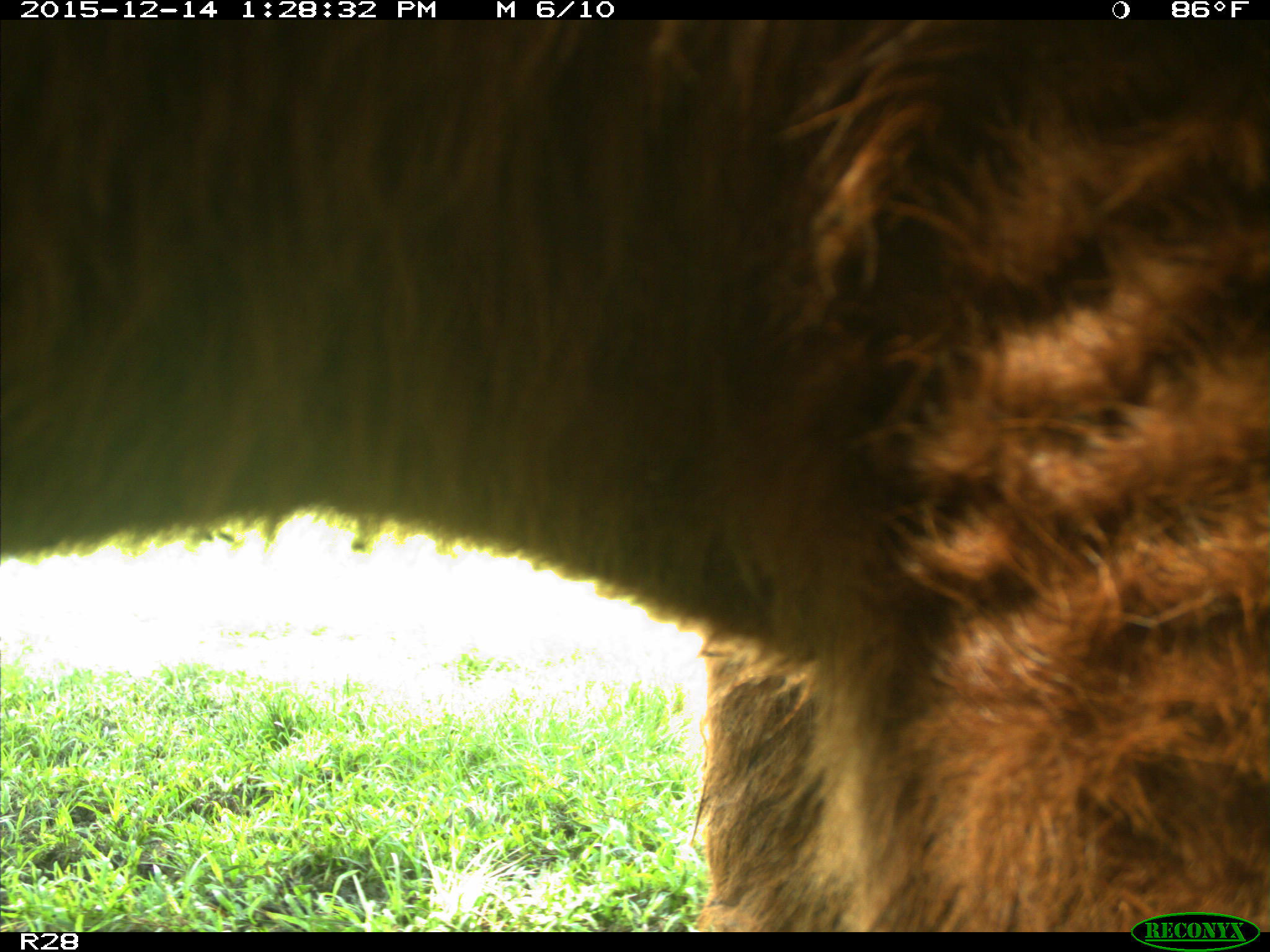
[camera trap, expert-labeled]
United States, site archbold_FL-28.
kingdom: Animalia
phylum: Chordata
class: Mammalia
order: Artiodactyla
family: Bovidae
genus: Bos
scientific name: Bos taurus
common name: domestic cow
Bos taurus (domestic cow).